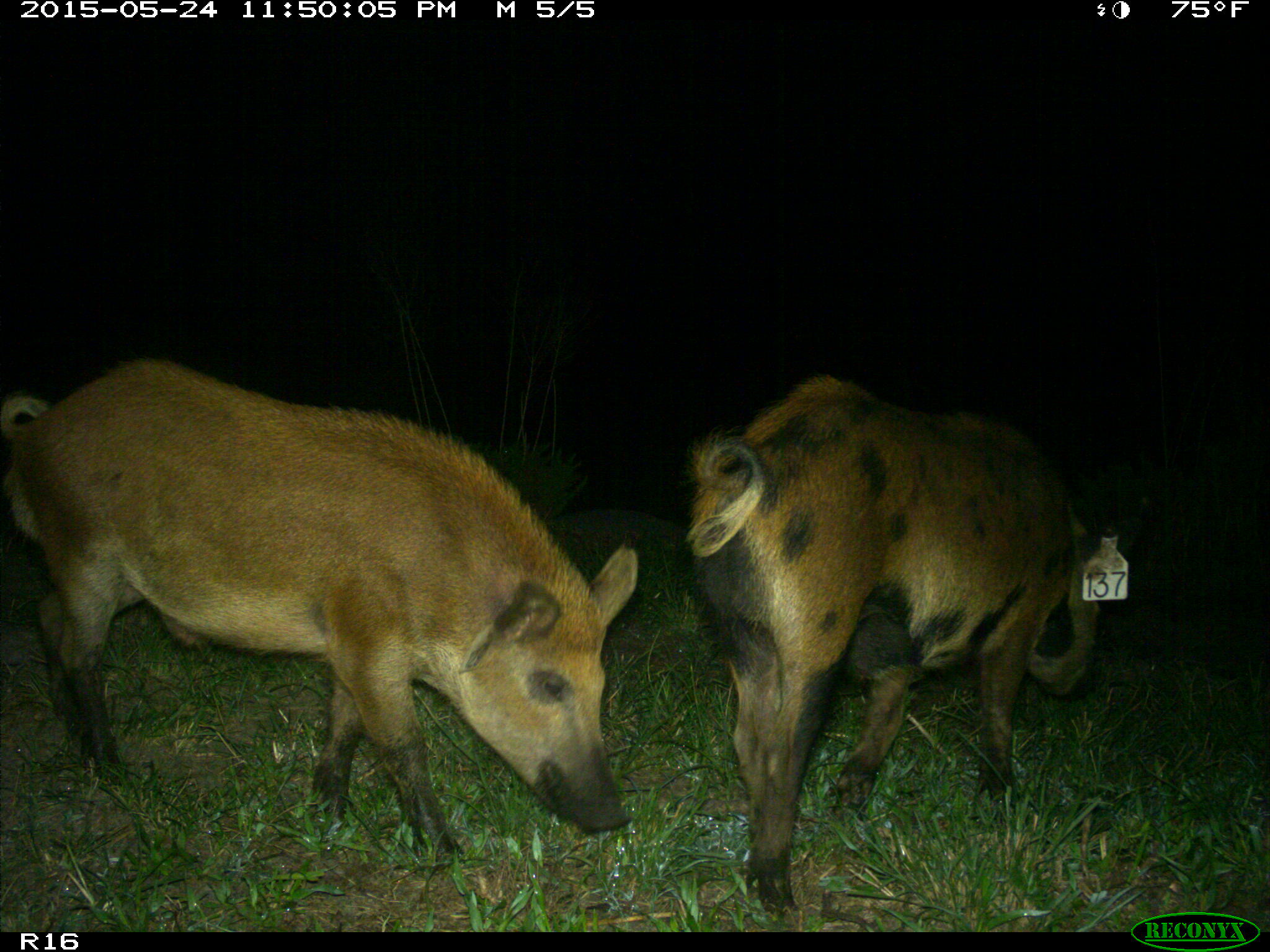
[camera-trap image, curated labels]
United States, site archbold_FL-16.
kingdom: Animalia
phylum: Chordata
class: Mammalia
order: Artiodactyla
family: Suidae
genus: Sus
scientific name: Sus scrofa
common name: wild boar